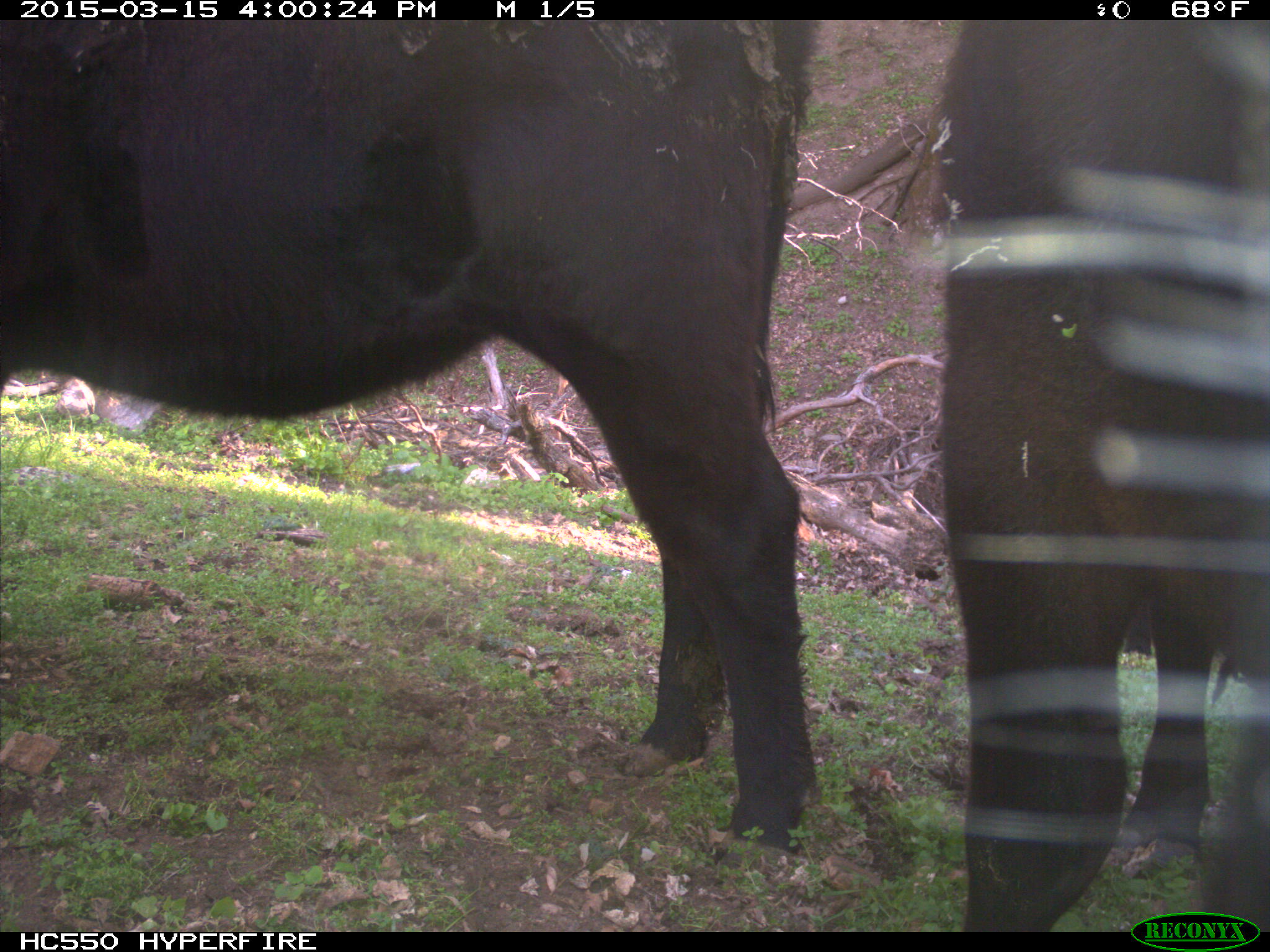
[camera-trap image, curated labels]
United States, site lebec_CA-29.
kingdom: Animalia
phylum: Chordata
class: Mammalia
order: Artiodactyla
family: Bovidae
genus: Bos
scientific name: Bos taurus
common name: domestic cow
Bos taurus (domestic cow).